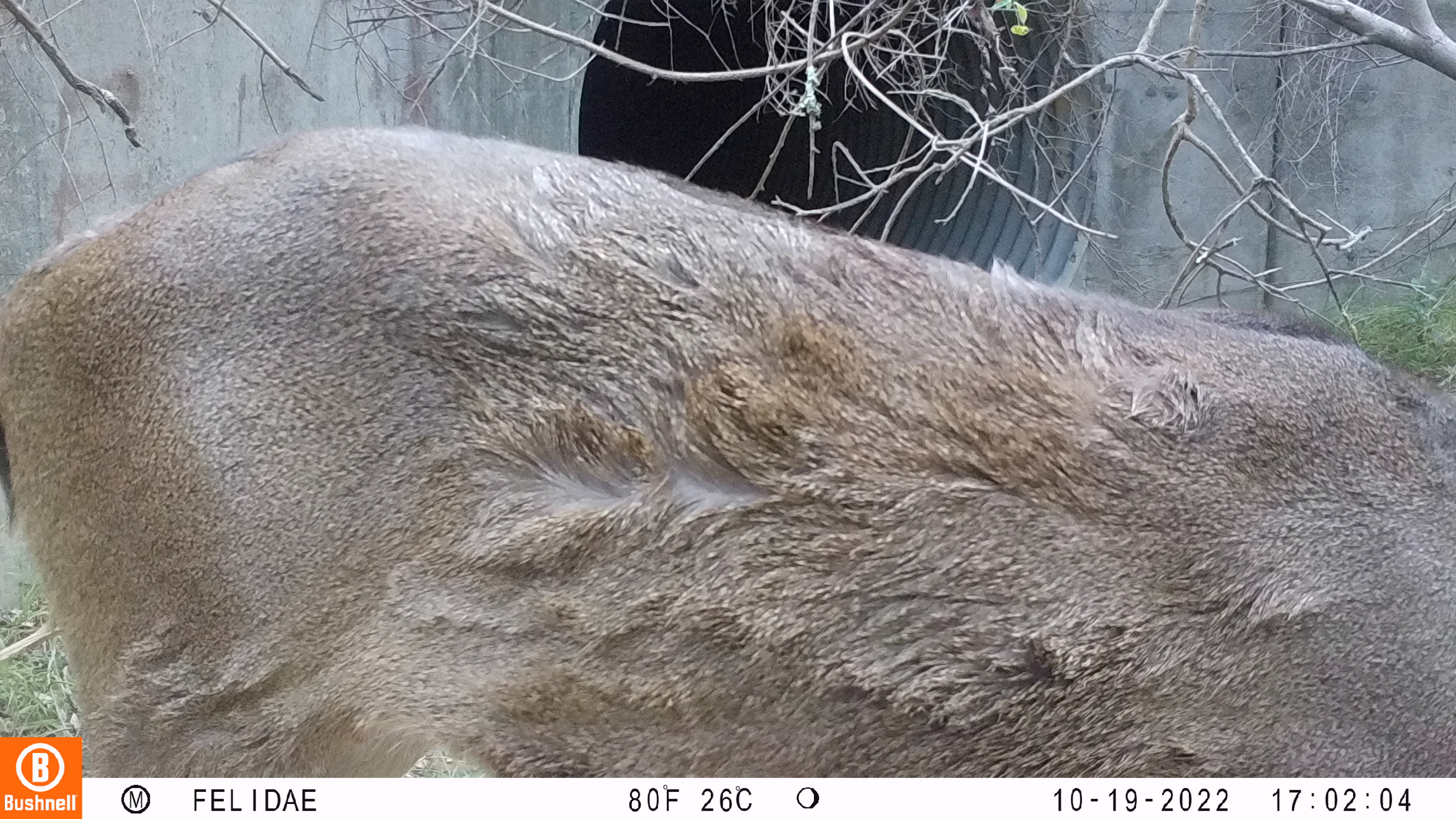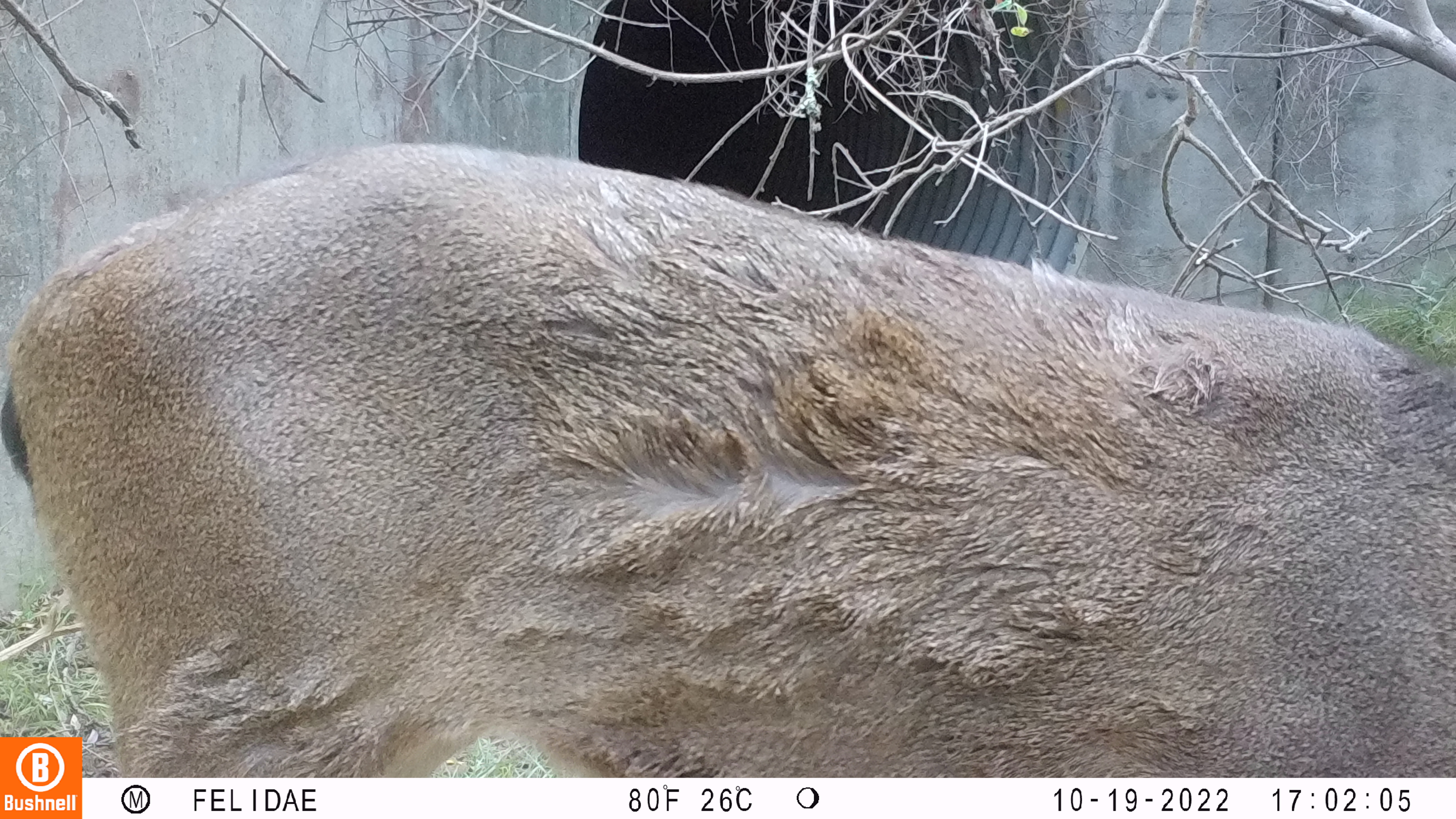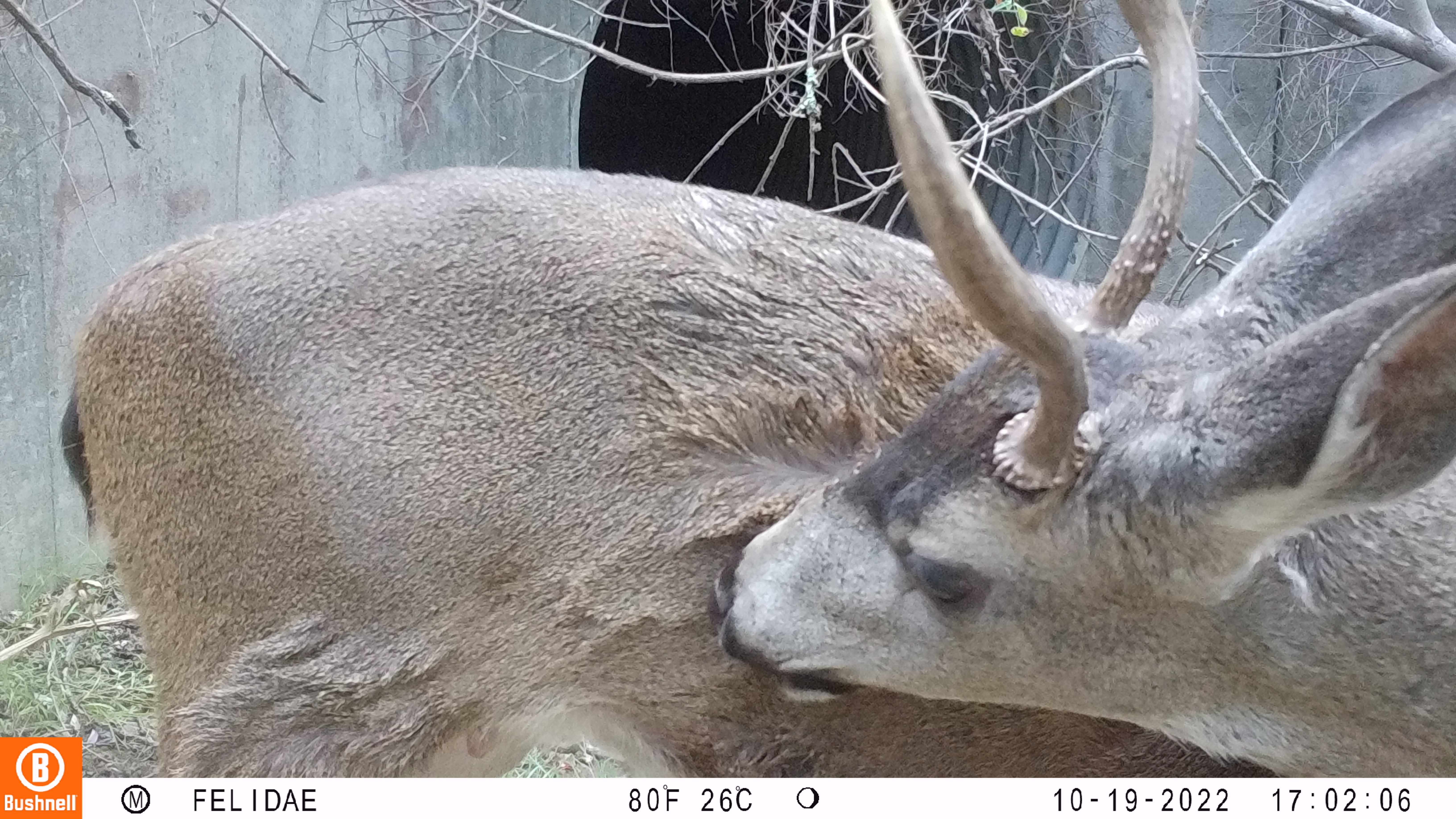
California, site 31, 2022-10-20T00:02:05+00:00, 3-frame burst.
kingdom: Animalia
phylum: Chordata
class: Mammalia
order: Artiodactyla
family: Cervidae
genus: Odocoileus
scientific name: Odocoileus hemionus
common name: mule deer